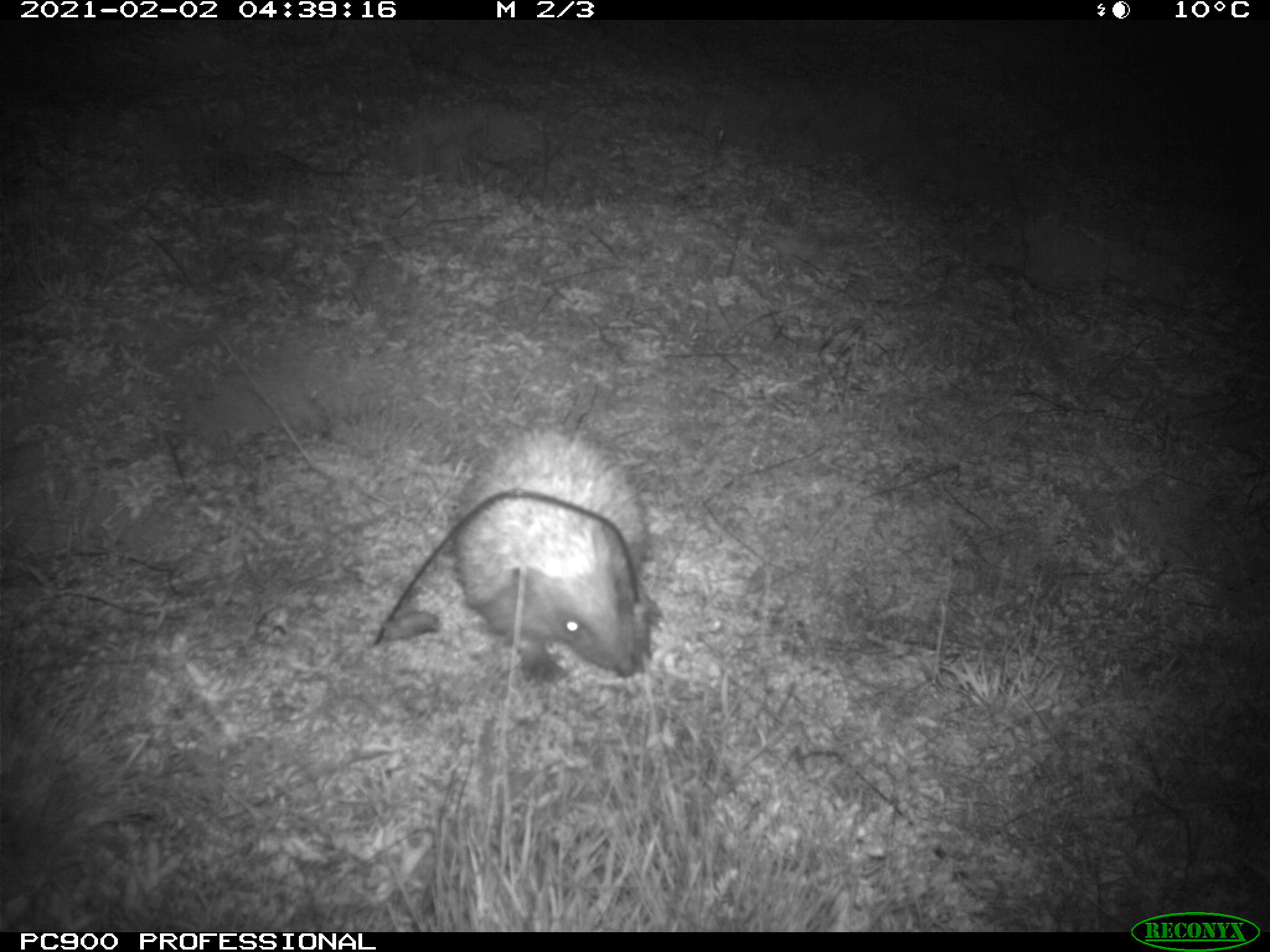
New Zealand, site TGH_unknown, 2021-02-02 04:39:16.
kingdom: Animalia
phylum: Chordata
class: Mammalia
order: Eulipotyphla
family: Erinaceidae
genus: Erinaceus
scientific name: Erinaceus europaeus europaeus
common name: european hedgehog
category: hedgehog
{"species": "hedgehog (european hedgehog) (Erinaceus europaeus europaeus)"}